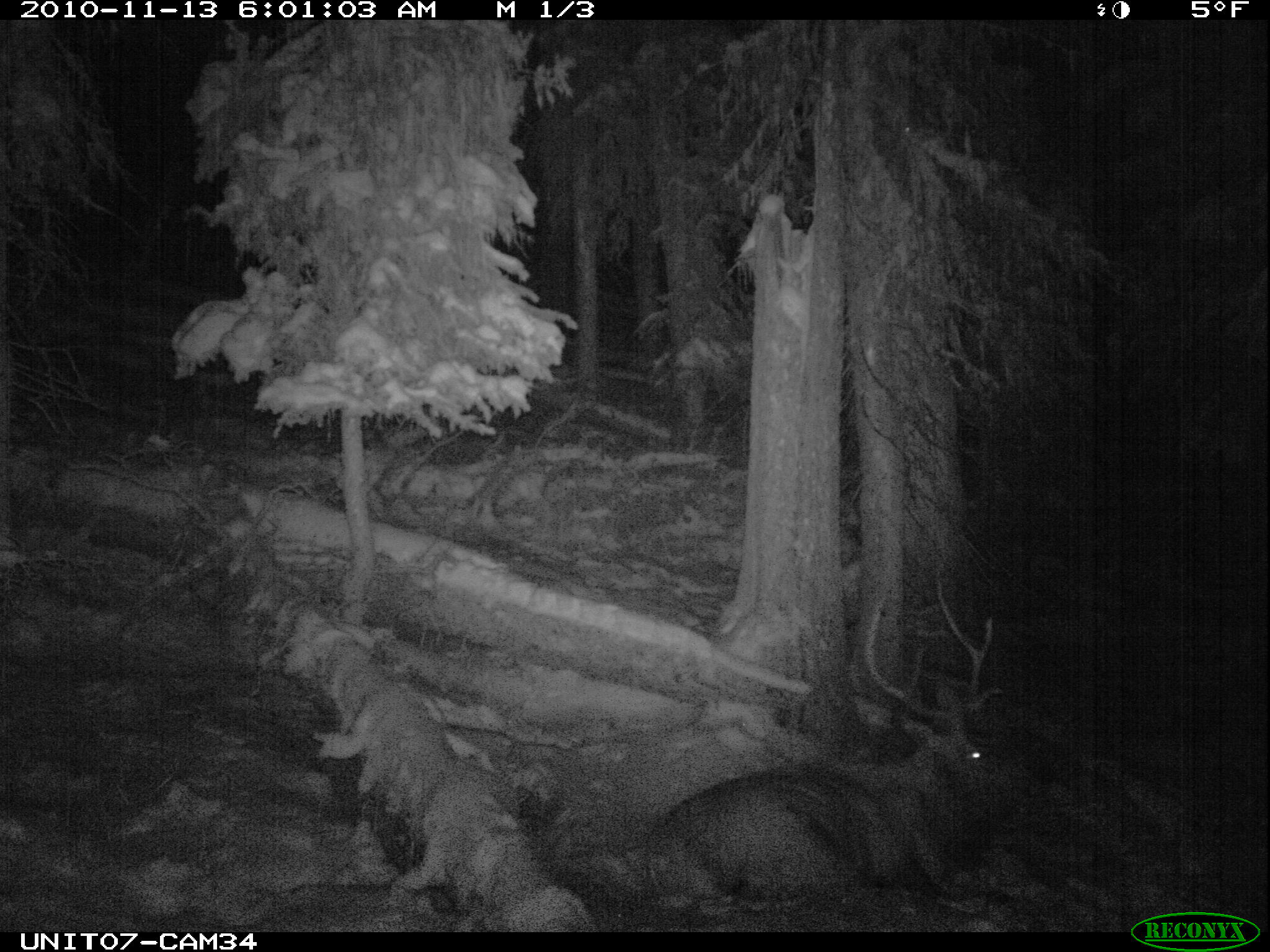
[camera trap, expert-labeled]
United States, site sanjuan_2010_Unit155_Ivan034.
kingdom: Animalia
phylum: Chordata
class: Mammalia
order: Artiodactyla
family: Cervidae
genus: Cervus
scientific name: Cervus elaphus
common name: red deer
Cervus elaphus (red deer).